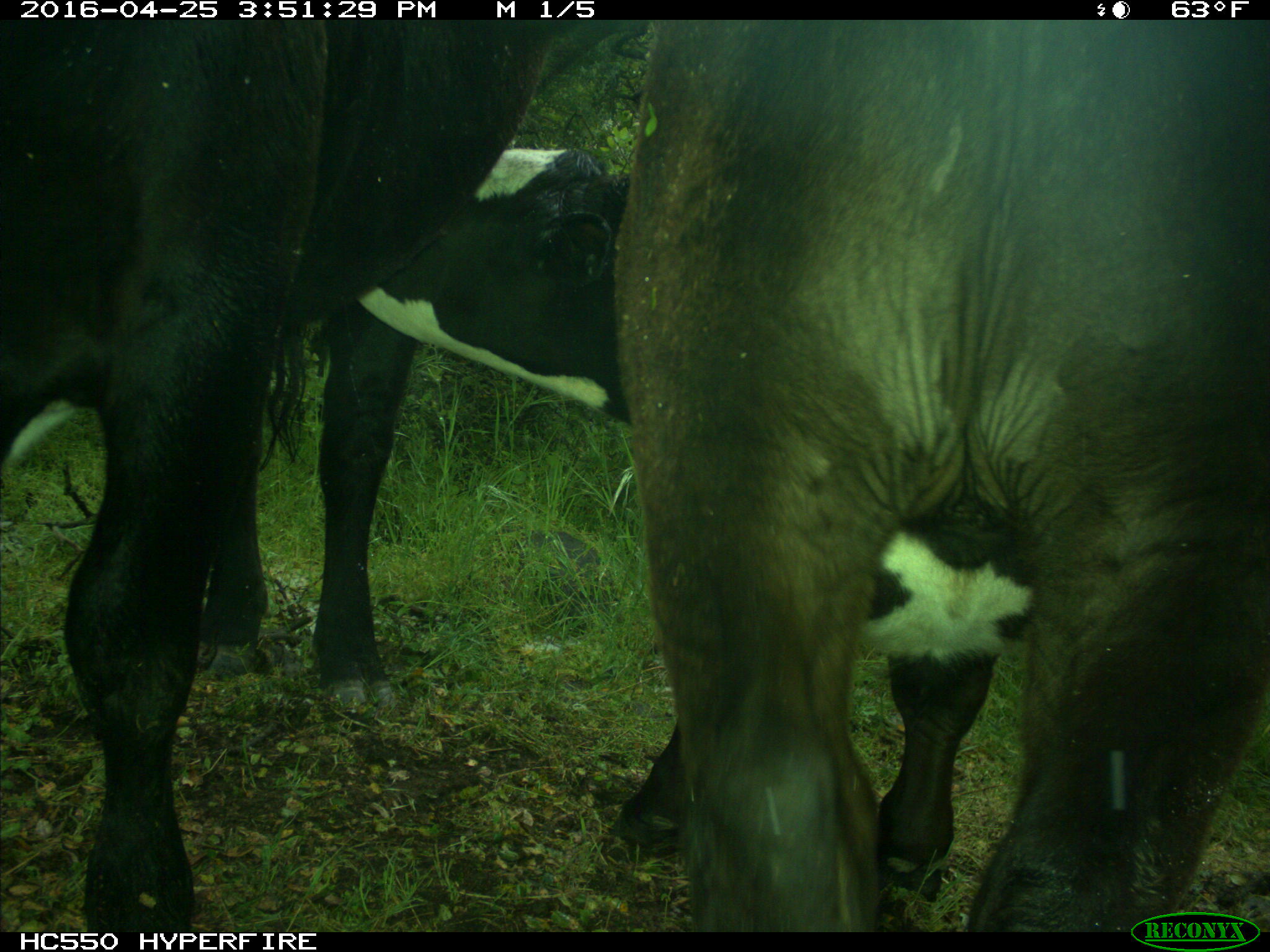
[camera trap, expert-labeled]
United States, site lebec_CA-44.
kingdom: Animalia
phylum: Chordata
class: Mammalia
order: Artiodactyla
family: Bovidae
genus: Bos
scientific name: Bos taurus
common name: domestic cow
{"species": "Bos taurus (domestic cow)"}